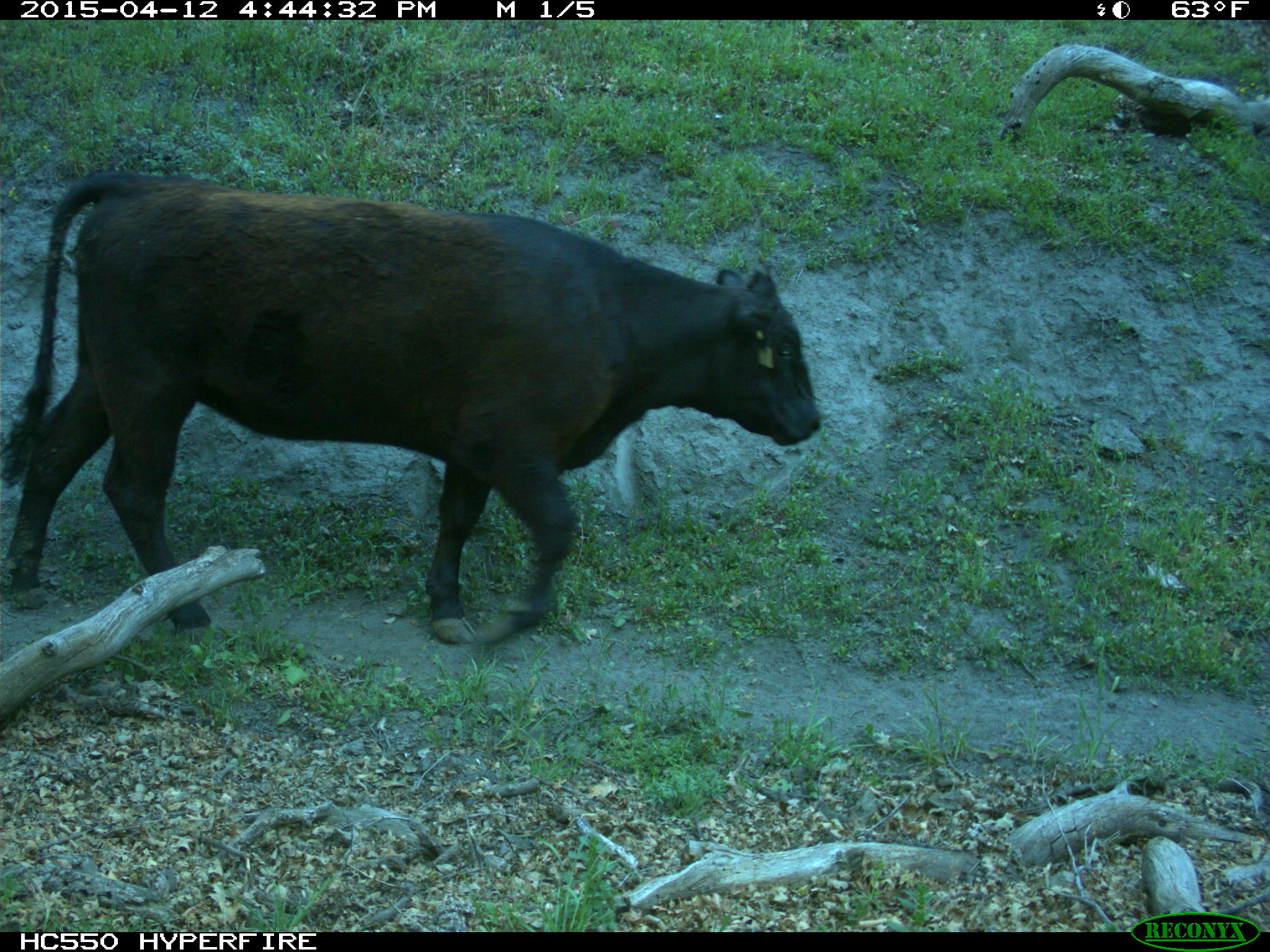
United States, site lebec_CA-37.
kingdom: Animalia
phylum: Chordata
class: Mammalia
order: Artiodactyla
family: Bovidae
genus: Bos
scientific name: Bos taurus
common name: domestic cow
Bos taurus (domestic cow).